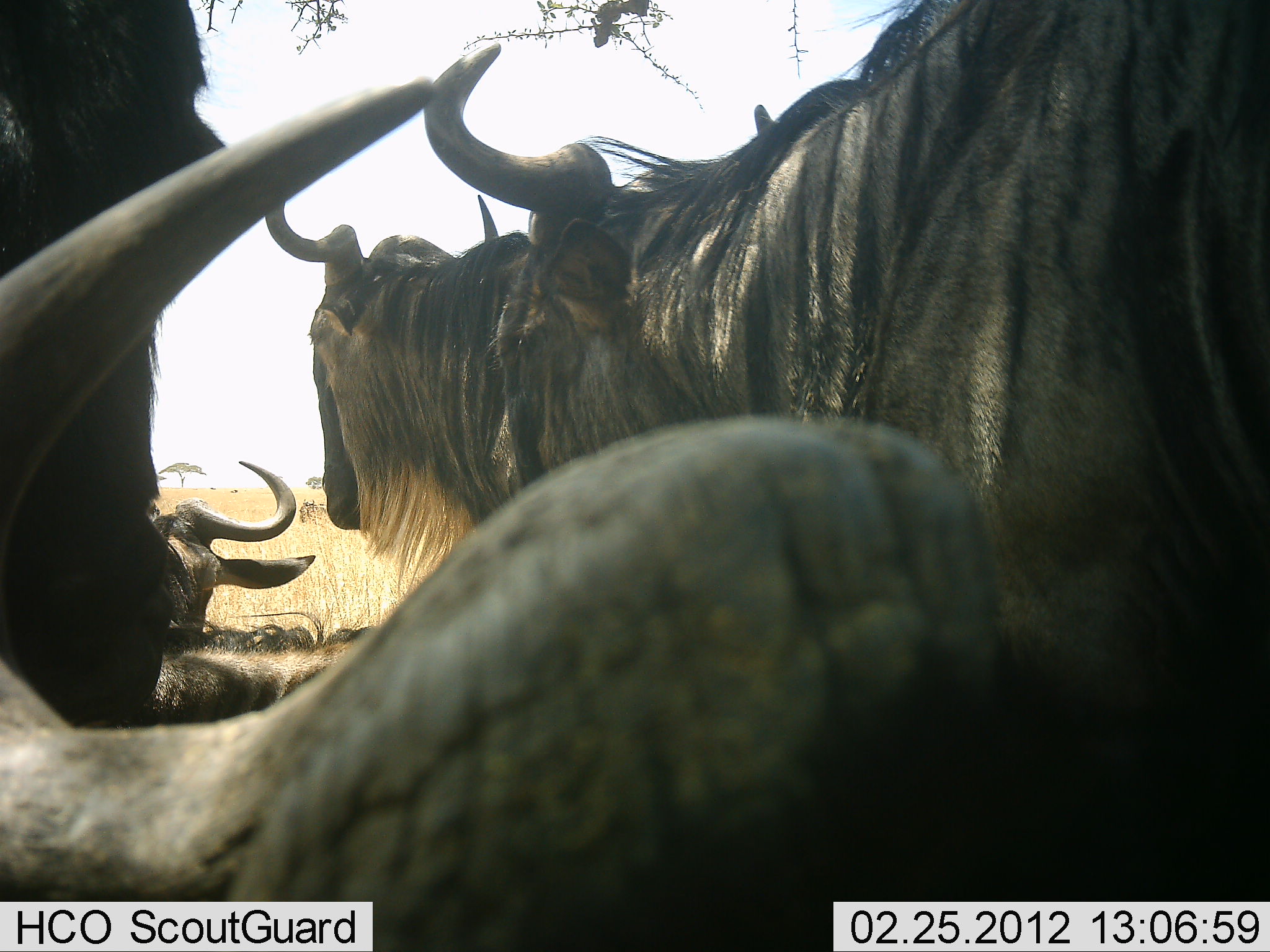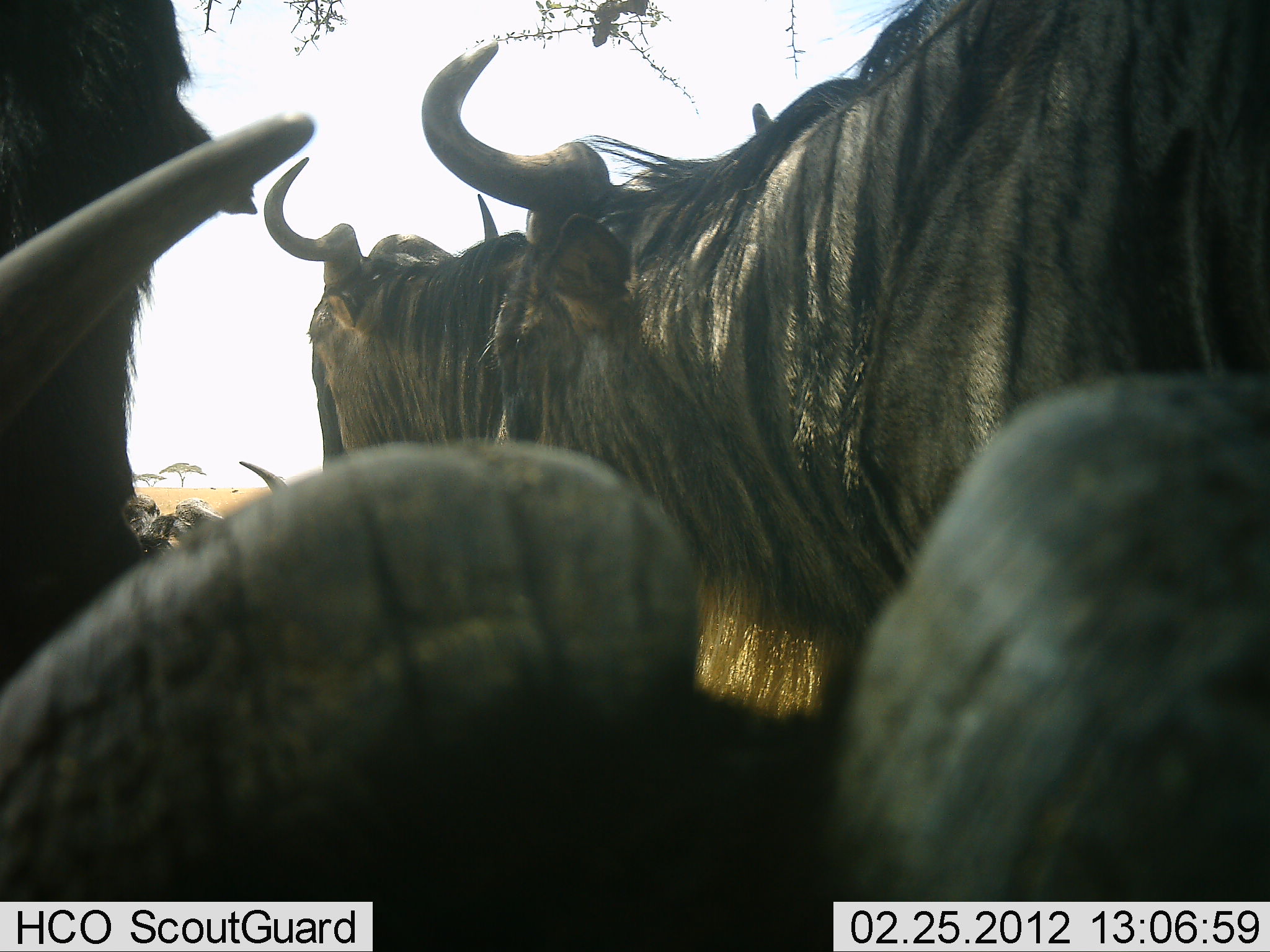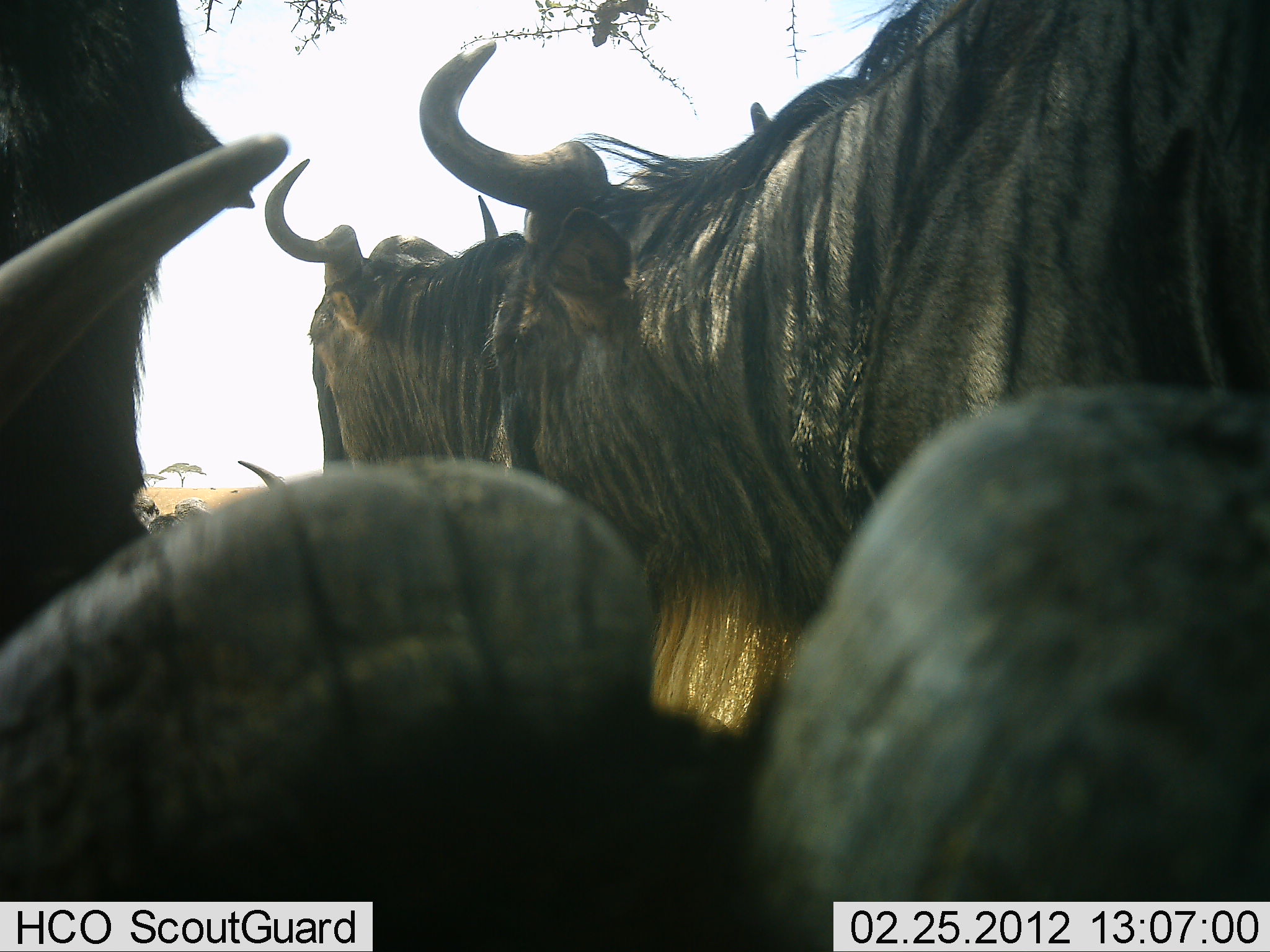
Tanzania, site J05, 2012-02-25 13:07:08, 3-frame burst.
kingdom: Animalia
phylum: Chordata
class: Mammalia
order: Artiodactyla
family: Bovidae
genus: Connochaetes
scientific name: Connochaetes taurinus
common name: blue wildebeest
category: wildebeest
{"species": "wildebeest (blue wildebeest) (Connochaetes taurinus)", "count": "5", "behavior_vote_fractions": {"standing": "83%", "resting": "97%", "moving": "3%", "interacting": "10%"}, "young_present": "3%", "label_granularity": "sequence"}